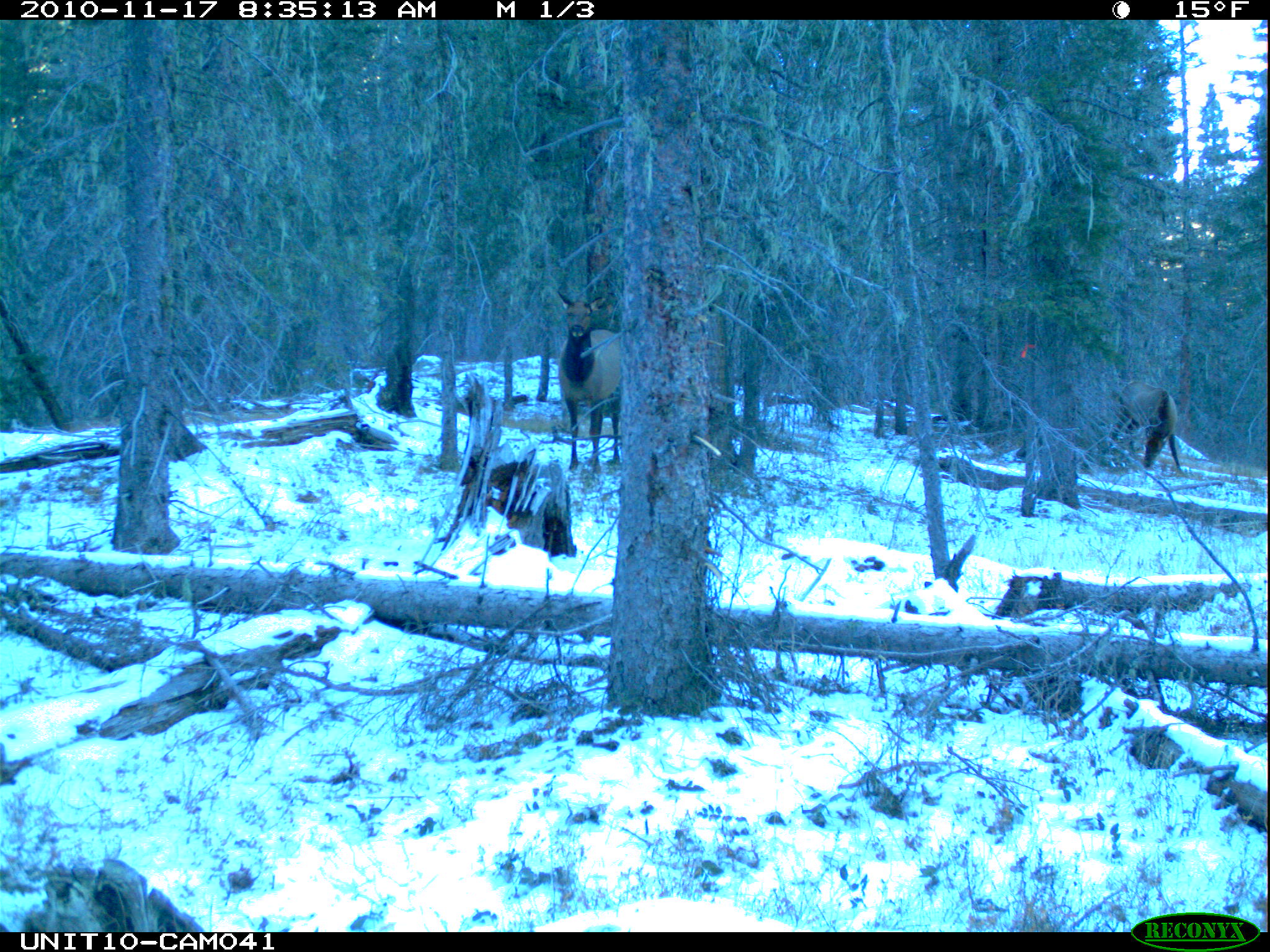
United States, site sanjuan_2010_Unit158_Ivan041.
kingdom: Animalia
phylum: Chordata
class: Mammalia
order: Artiodactyla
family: Cervidae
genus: Cervus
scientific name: Cervus elaphus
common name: red deer